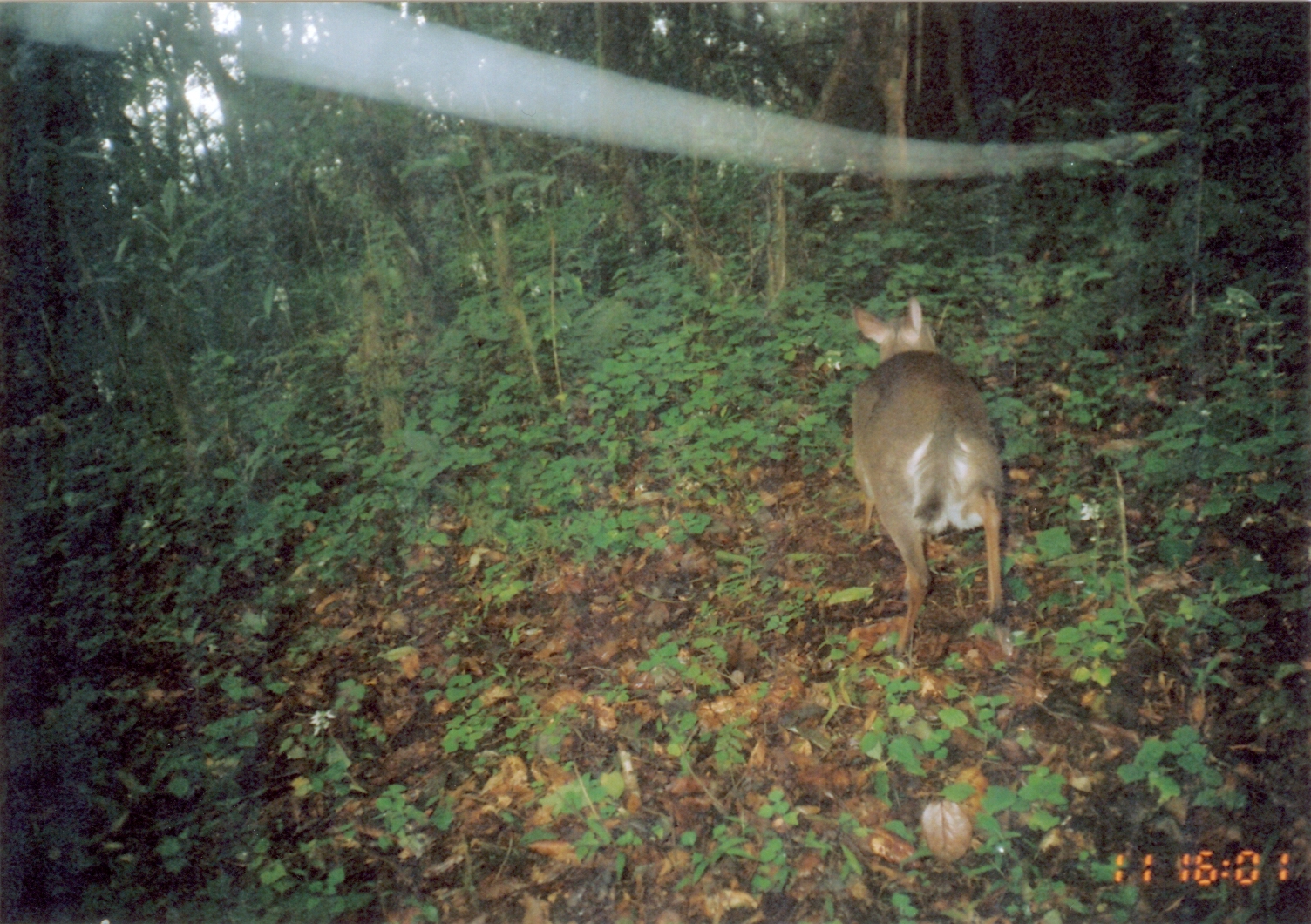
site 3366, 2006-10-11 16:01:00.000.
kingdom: Animalia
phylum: Chordata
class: Mammalia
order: Artiodactyla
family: Bovidae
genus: Nesotragus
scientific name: Nesotragus moschatus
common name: suni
Nesotragus moschatus (suni), count 1.